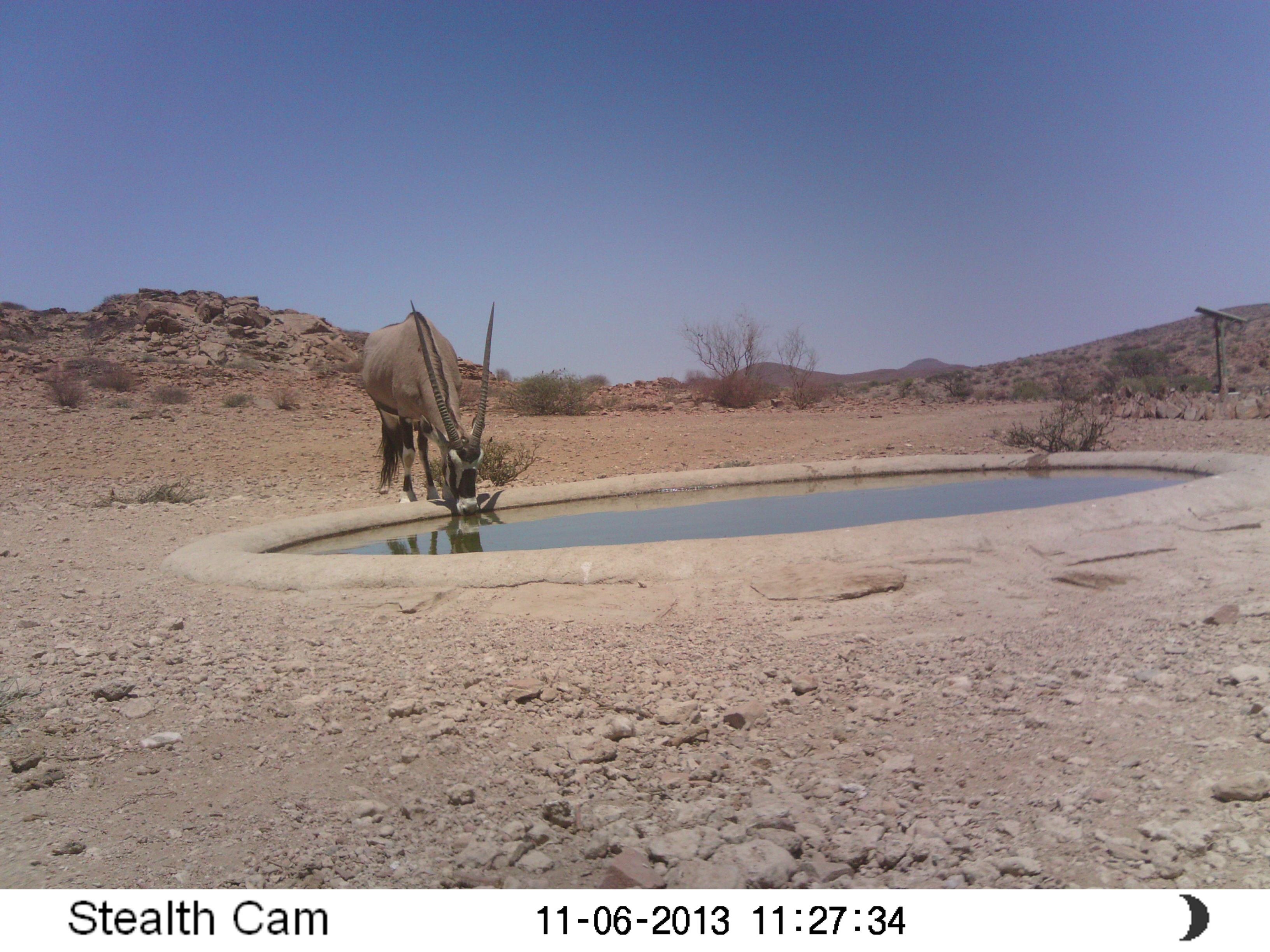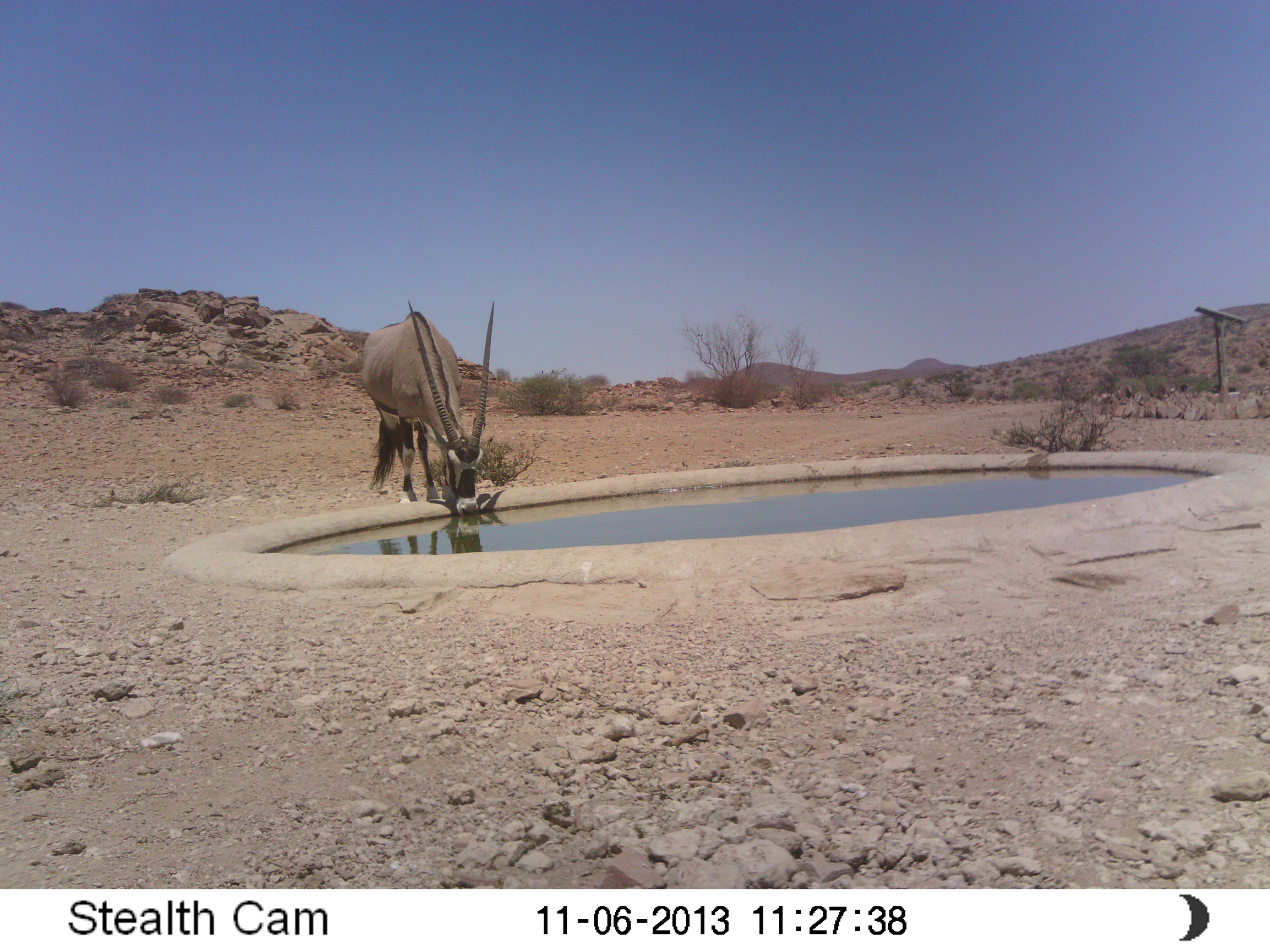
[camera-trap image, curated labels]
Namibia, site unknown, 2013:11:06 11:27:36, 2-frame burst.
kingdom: Animalia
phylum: Chordata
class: Mammalia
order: Artiodactyla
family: Bovidae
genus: Oryx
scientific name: Oryx gazella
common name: gemsbok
Oryx gazella (gemsbok).